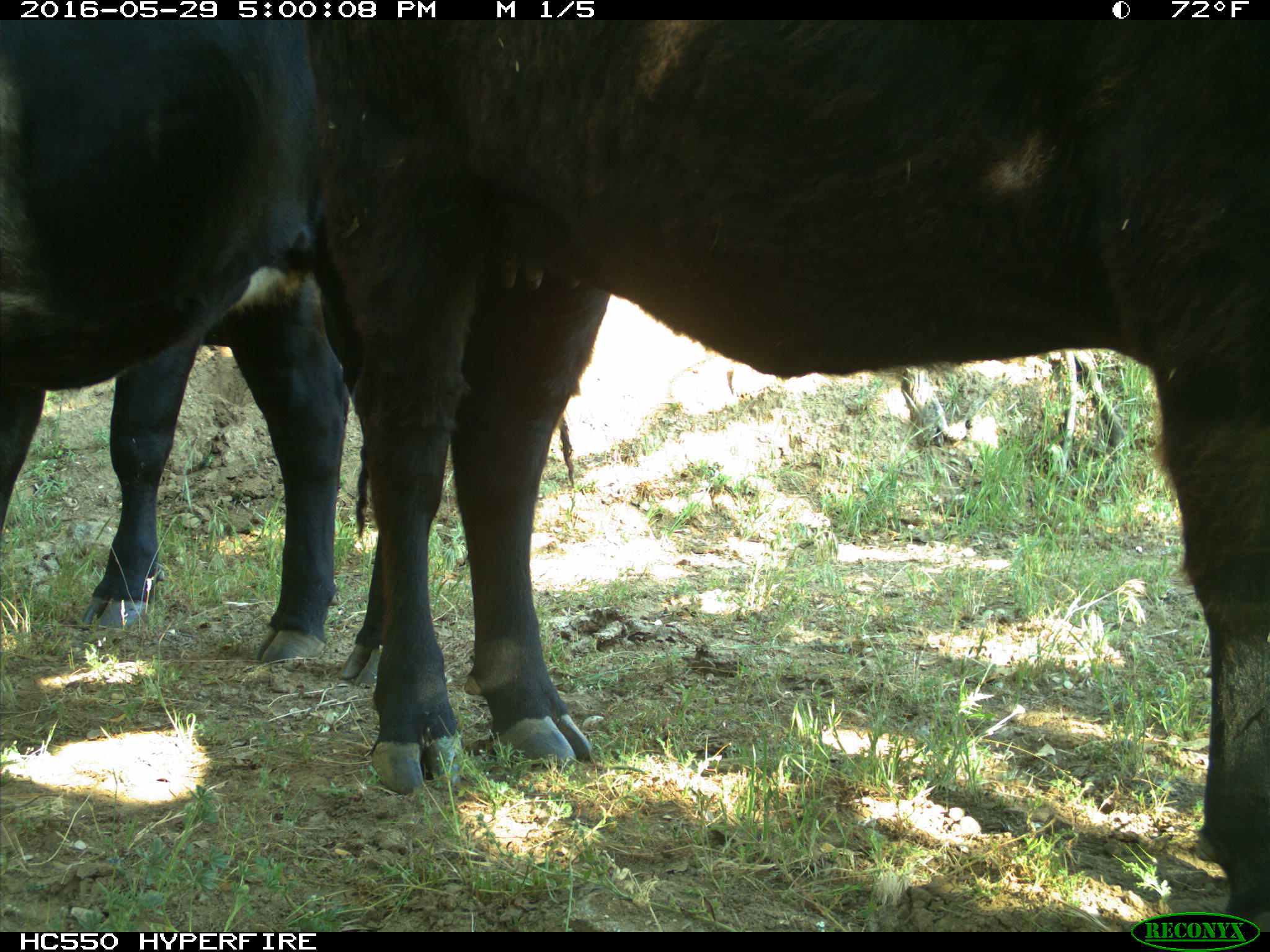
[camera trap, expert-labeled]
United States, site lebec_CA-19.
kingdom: Animalia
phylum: Chordata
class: Mammalia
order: Artiodactyla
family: Bovidae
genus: Bos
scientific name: Bos taurus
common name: domestic cow